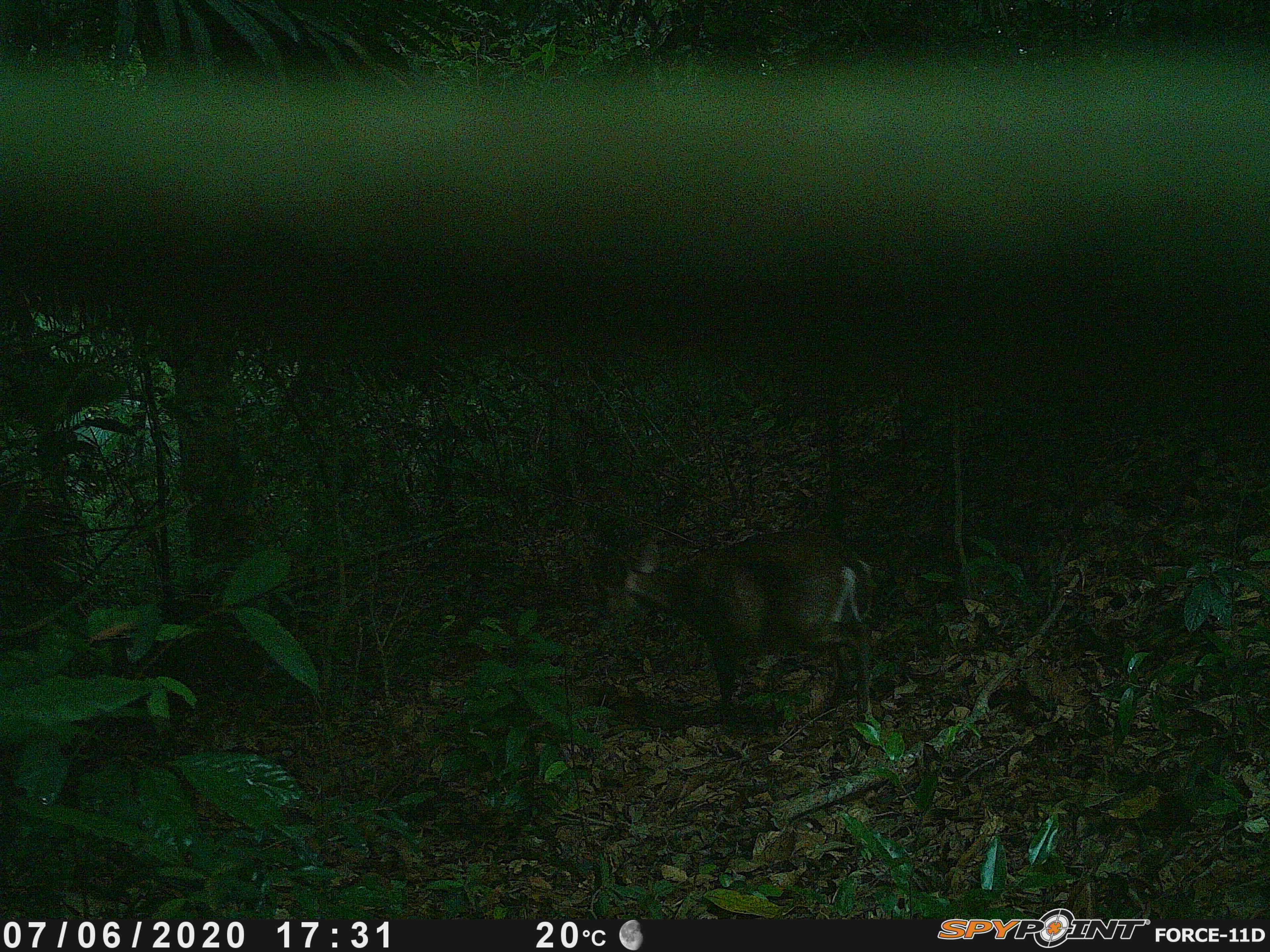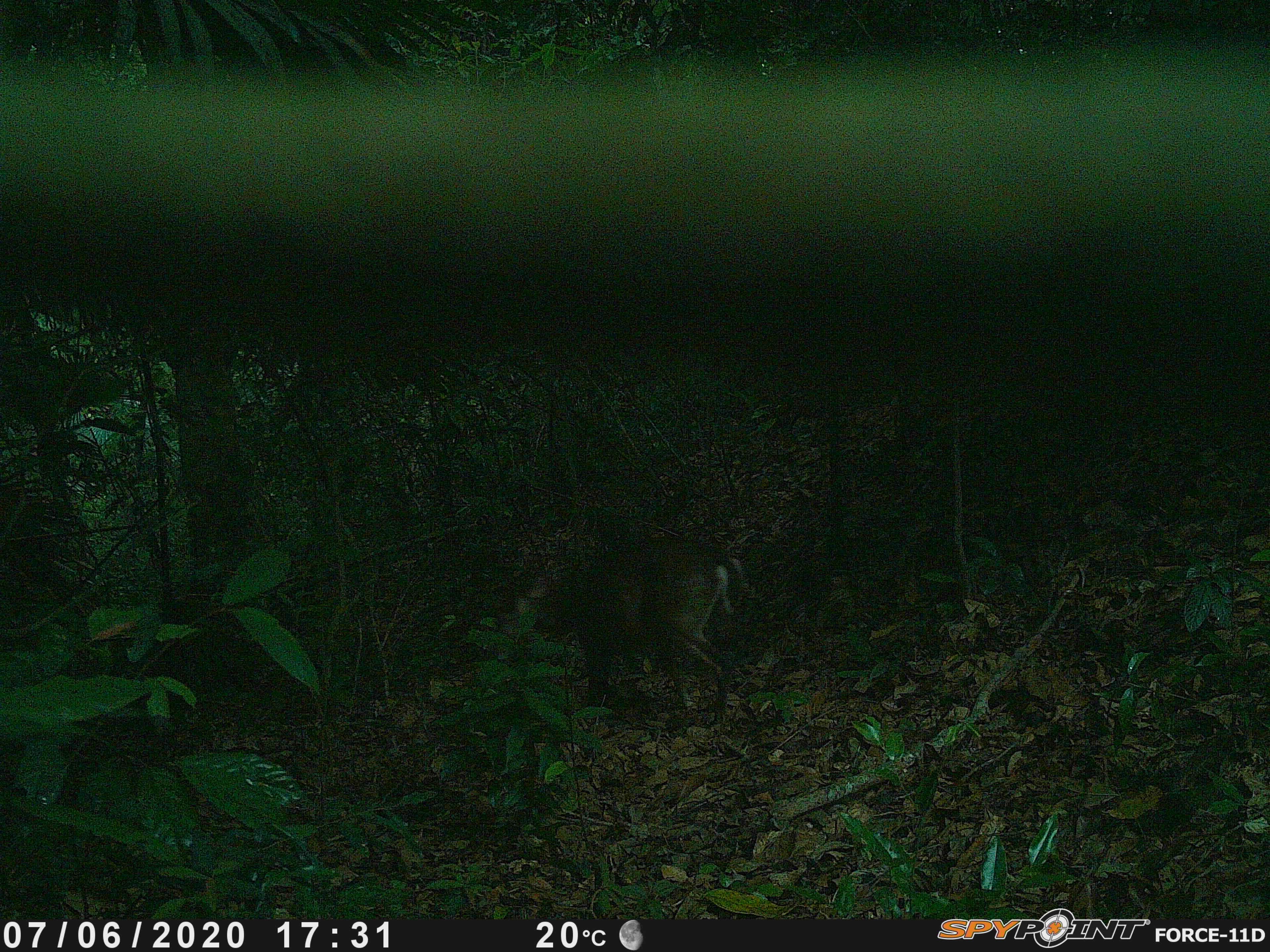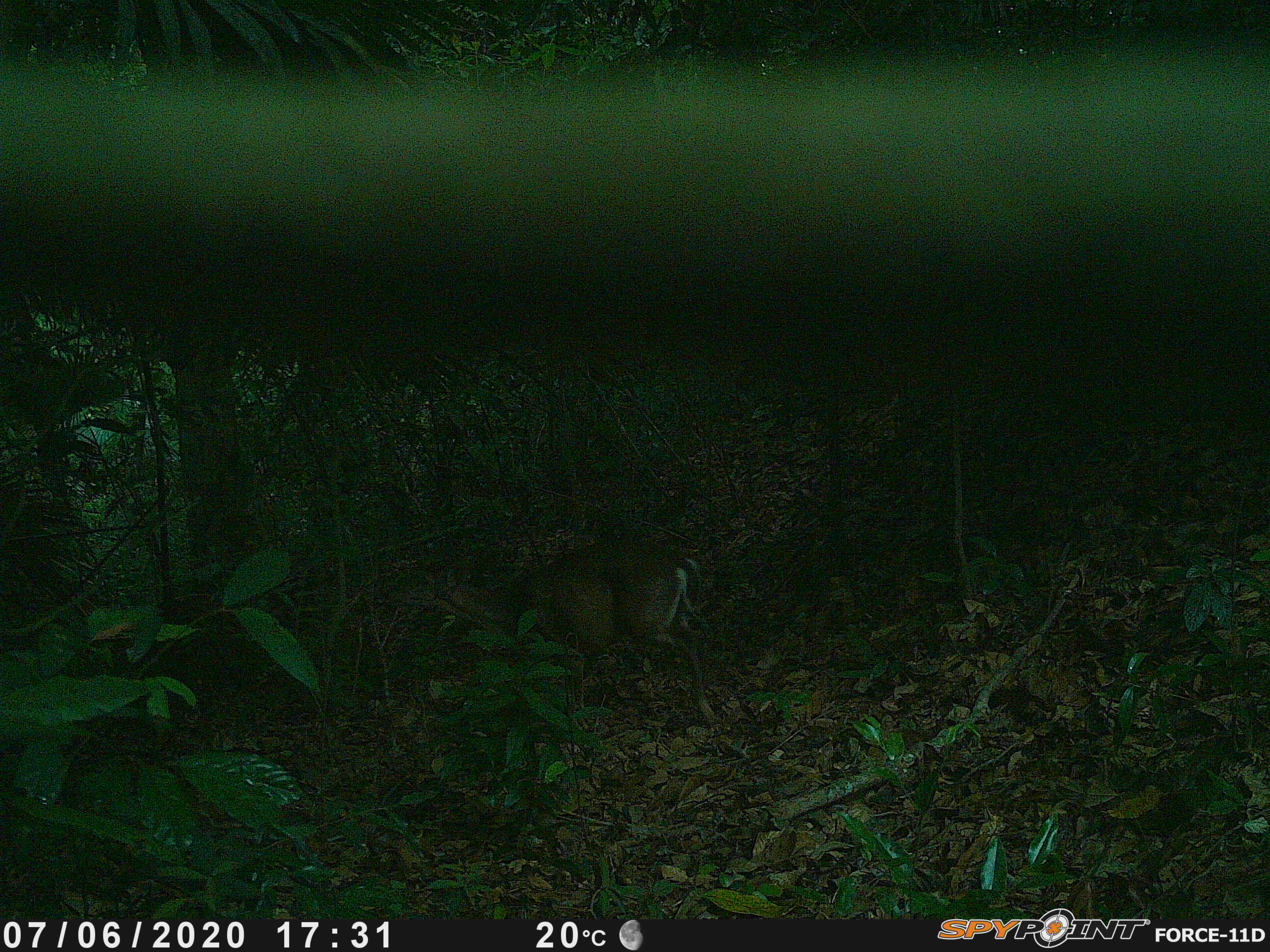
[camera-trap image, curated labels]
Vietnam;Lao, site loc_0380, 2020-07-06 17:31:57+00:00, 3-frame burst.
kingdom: Animalia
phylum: Chordata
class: Mammalia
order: Artiodactyla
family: Cervidae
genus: Muntiacus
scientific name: Muntiacus vuquangensis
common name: large-antlered muntjac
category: large antlered muntjac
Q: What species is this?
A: Large antlered muntjac (large-antlered muntjac) (Muntiacus vuquangensis).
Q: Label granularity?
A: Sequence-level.